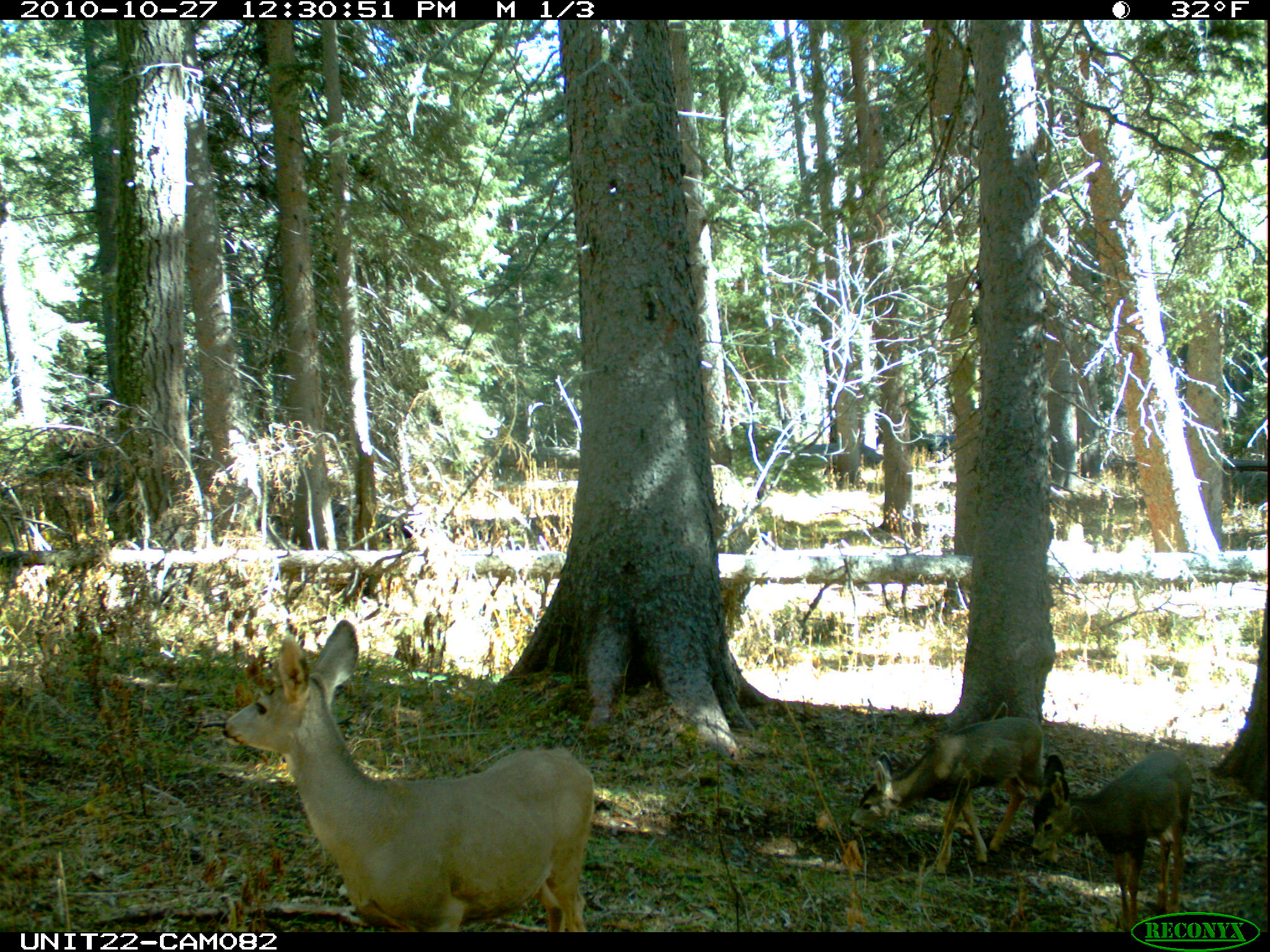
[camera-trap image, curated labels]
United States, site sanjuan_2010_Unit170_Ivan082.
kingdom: Animalia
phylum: Chordata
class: Mammalia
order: Artiodactyla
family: Cervidae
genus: Odocoileus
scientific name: Odocoileus hemionus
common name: mule deer